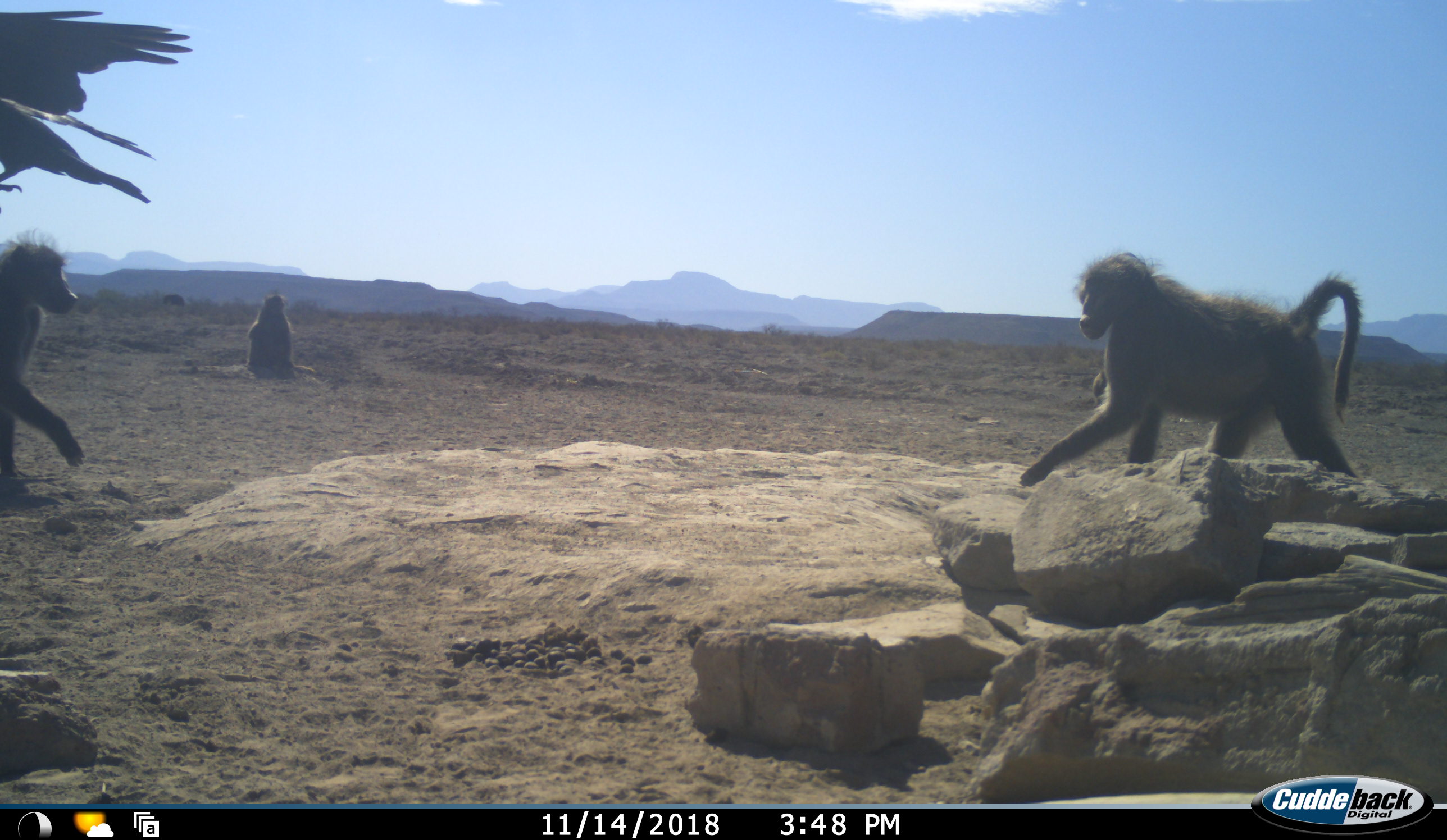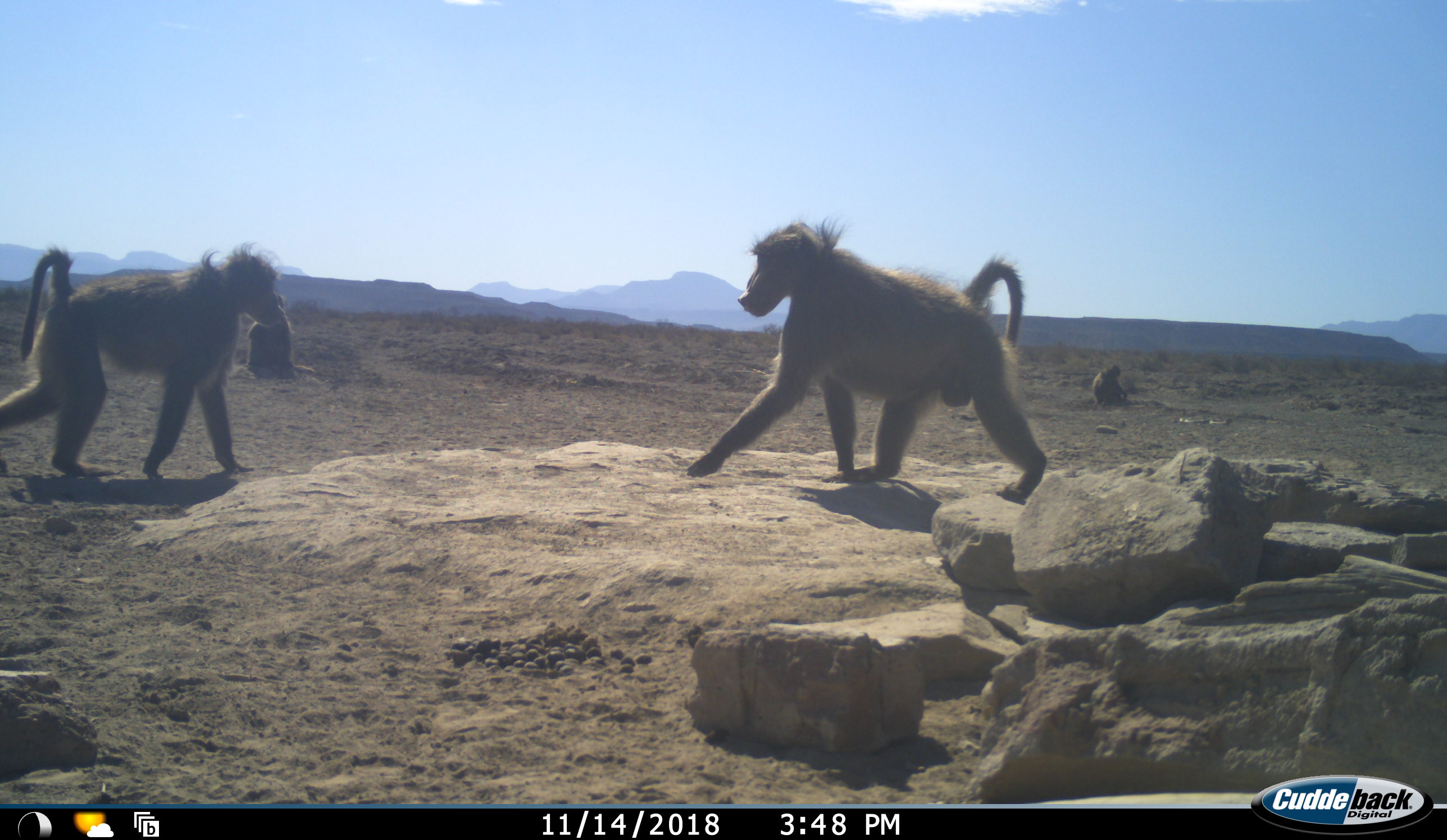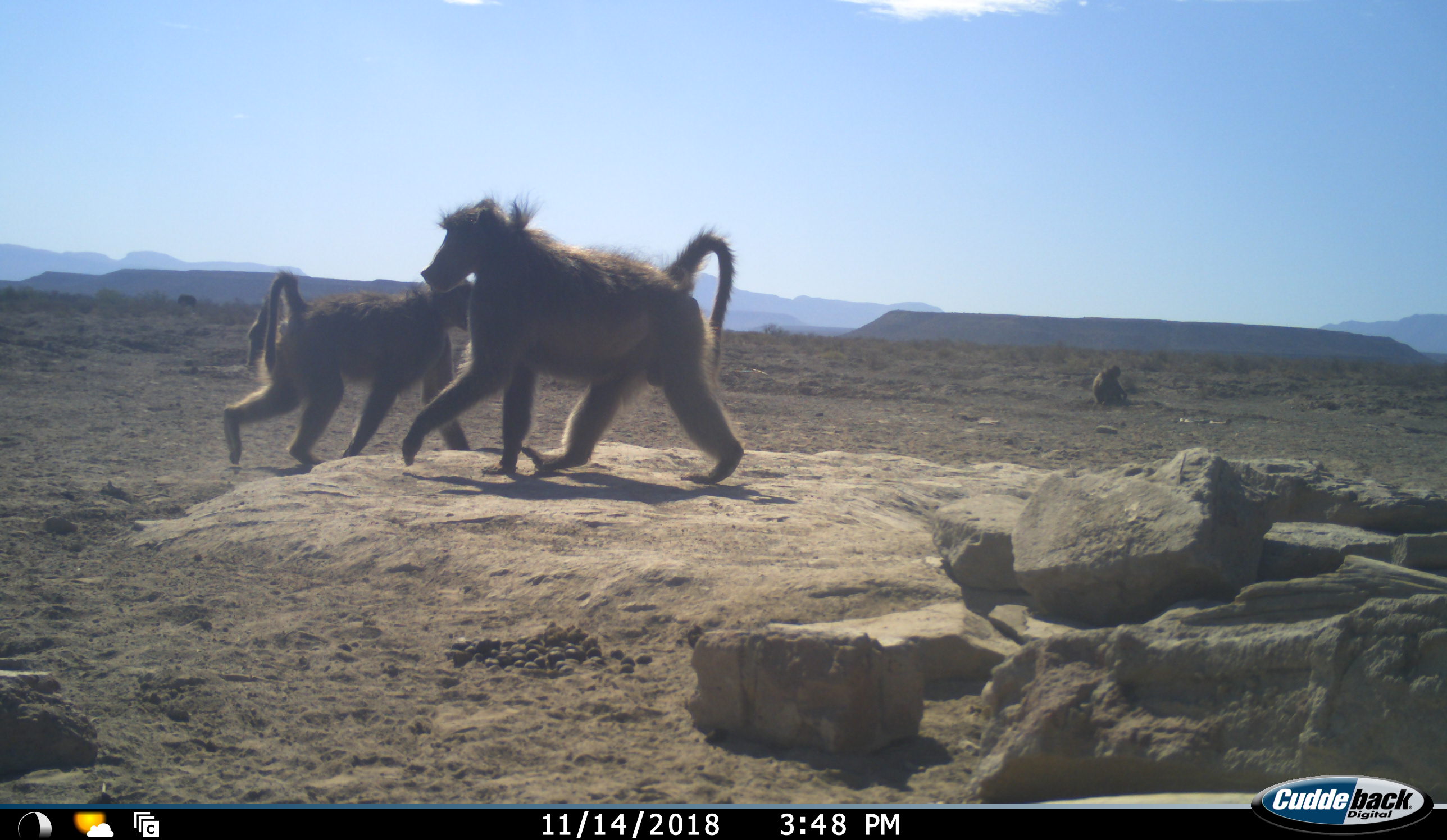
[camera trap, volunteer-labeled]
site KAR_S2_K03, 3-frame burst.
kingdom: Animalia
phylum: Chordata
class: Mammalia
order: Primates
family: Cercopithecidae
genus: Papio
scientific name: Papio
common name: baboon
Baboon (Papio), count 4. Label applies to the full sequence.